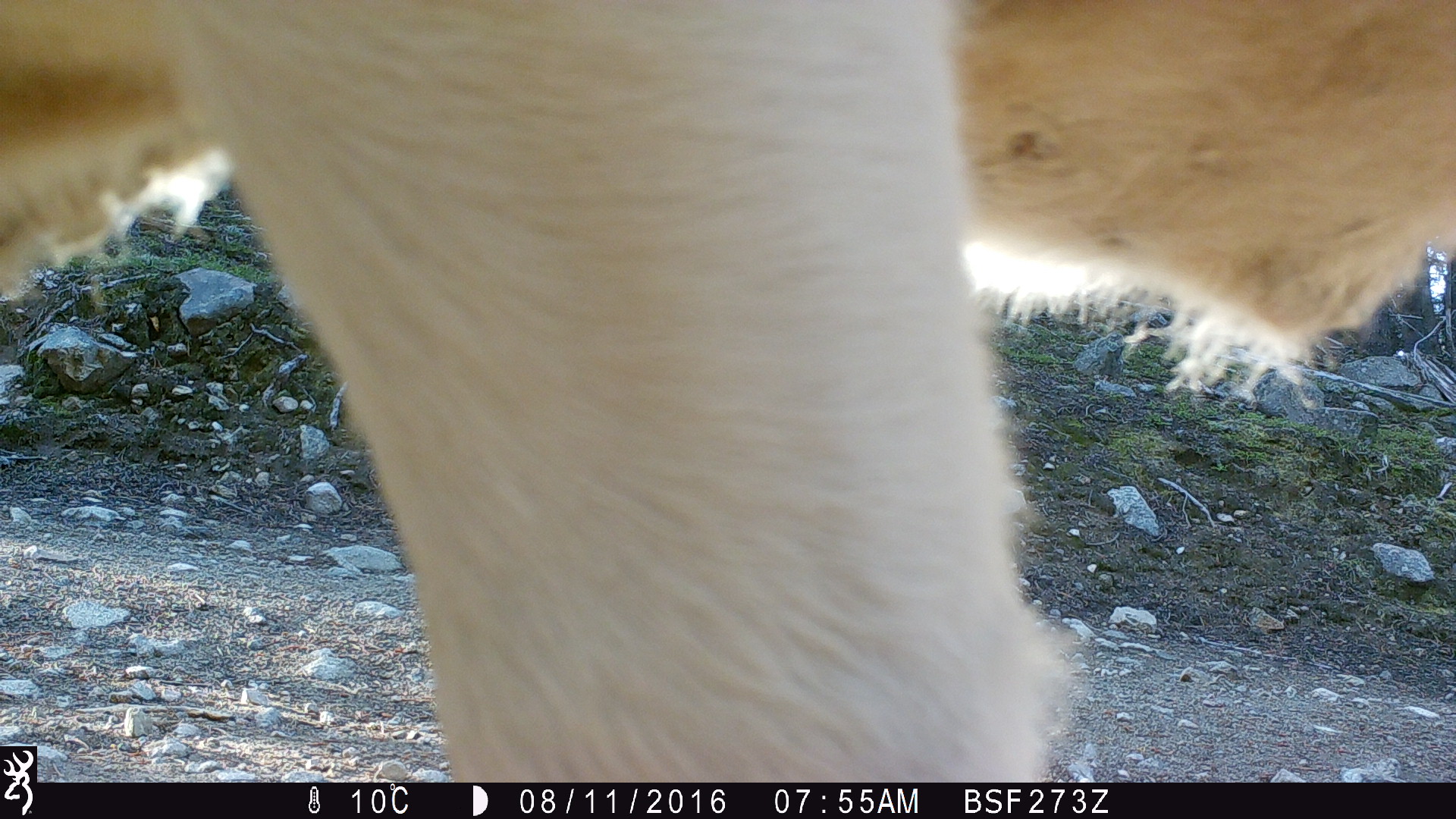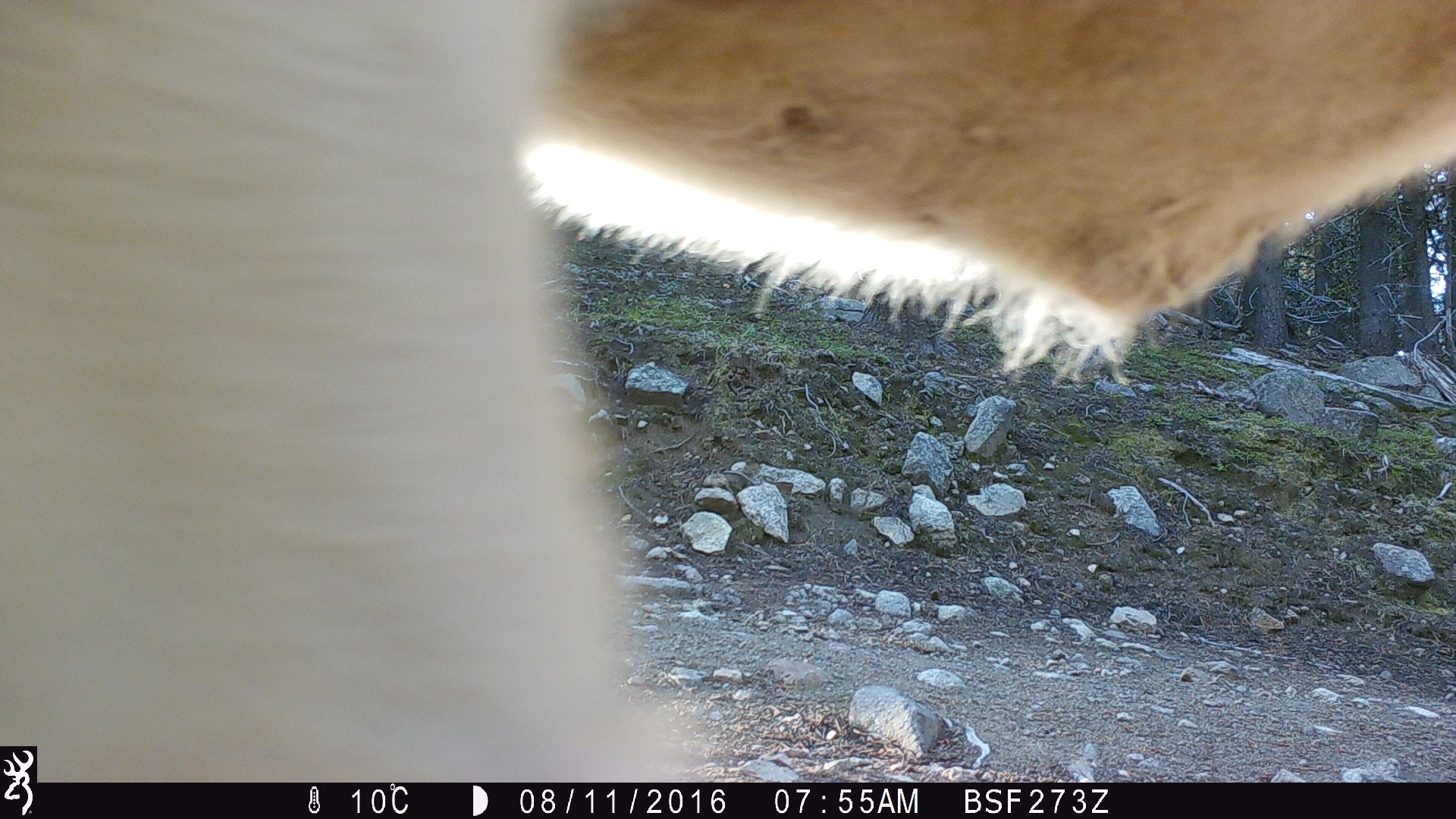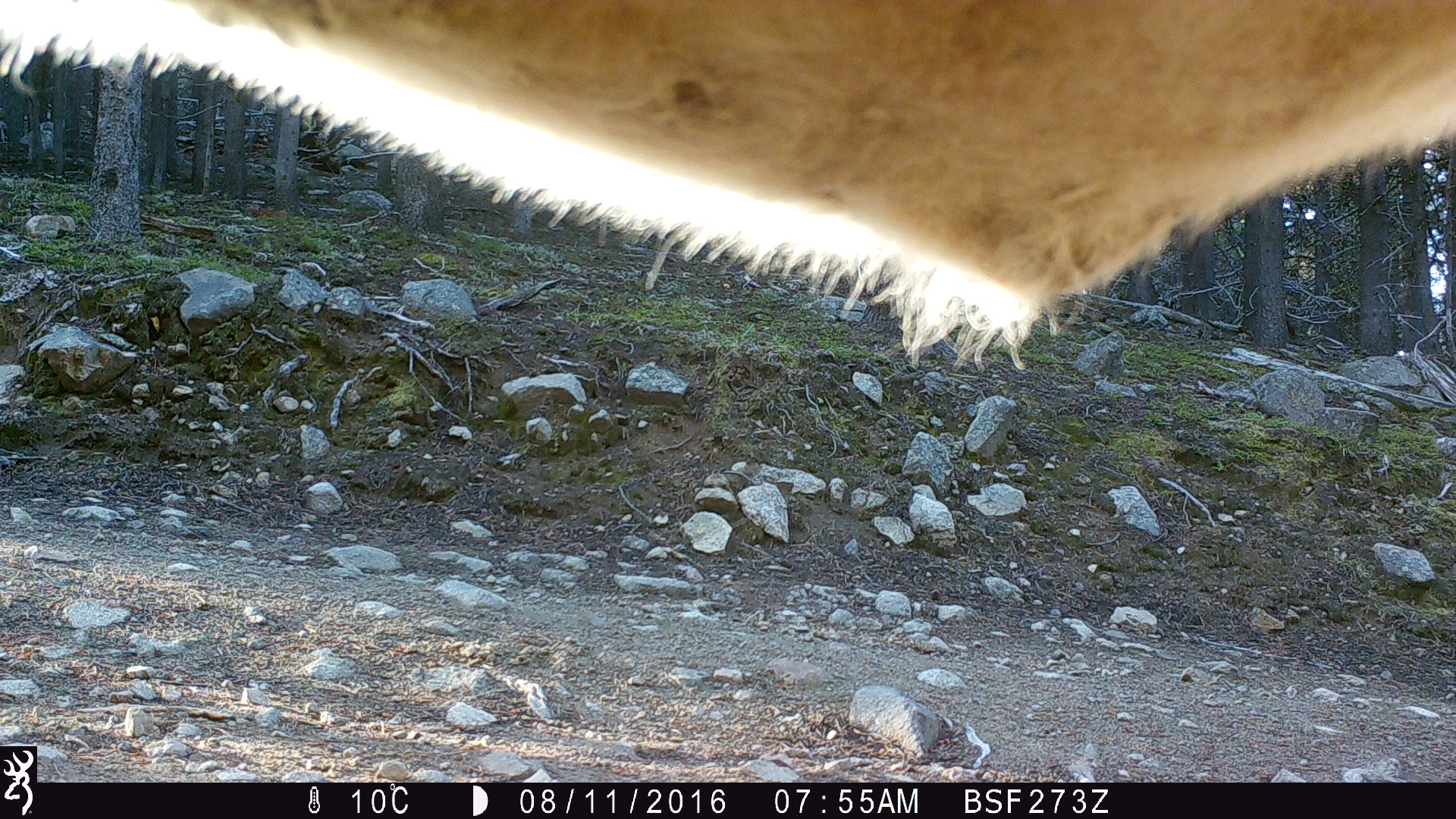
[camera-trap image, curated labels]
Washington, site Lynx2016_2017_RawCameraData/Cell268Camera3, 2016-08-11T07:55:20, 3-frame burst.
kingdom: Animalia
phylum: Chordata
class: Mammalia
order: Artiodactyla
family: Bovidae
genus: Bos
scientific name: Bos taurus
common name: domestic cattle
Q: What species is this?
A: Domestic cattle (Bos taurus).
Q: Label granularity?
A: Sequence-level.